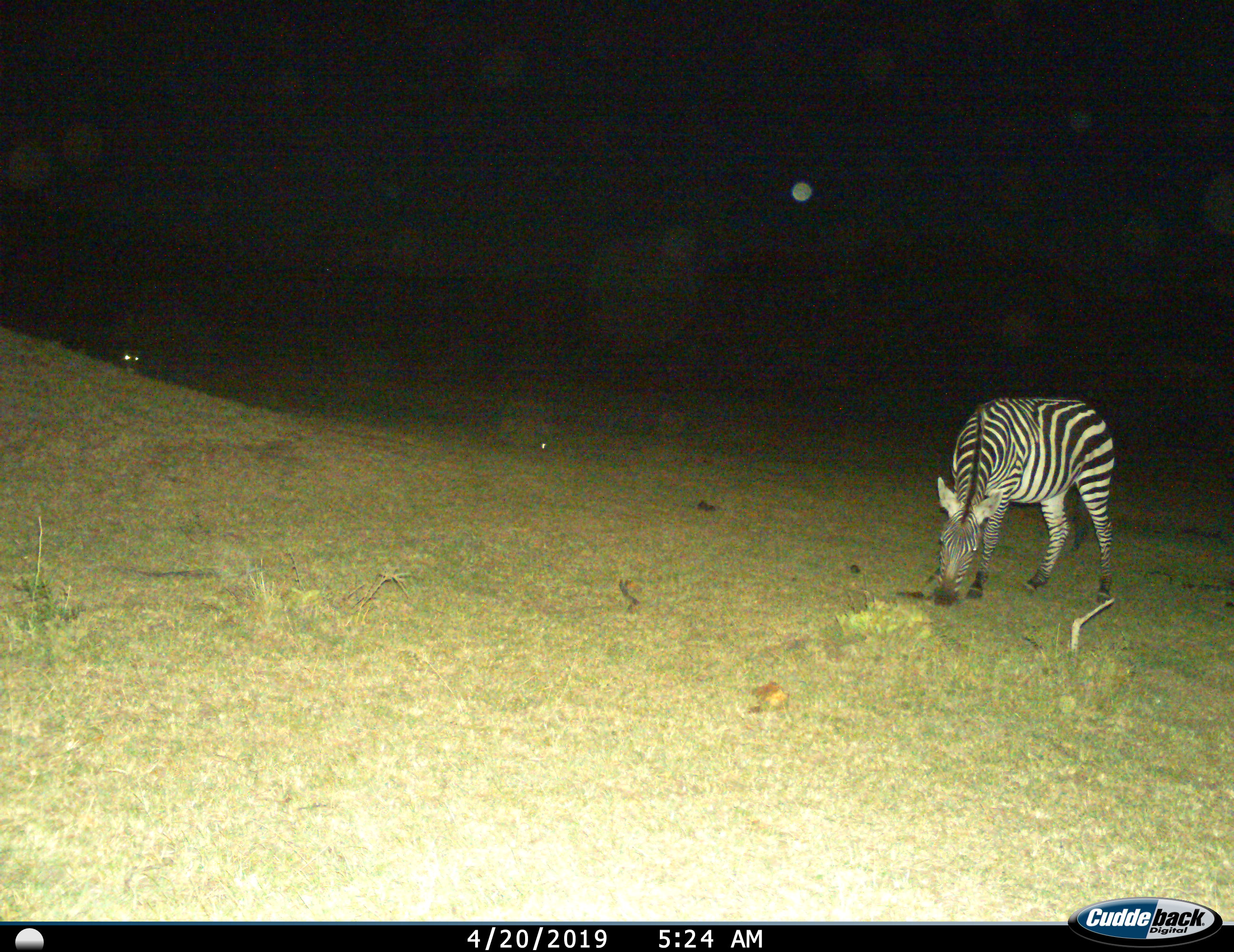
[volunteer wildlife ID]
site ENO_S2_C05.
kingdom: Animalia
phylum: Chordata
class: Mammalia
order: Perissodactyla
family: Equidae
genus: Equus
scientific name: Equus quagga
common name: plains zebra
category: zebraplains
Zebraplains (plains zebra) (Equus quagga), count 1. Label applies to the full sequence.